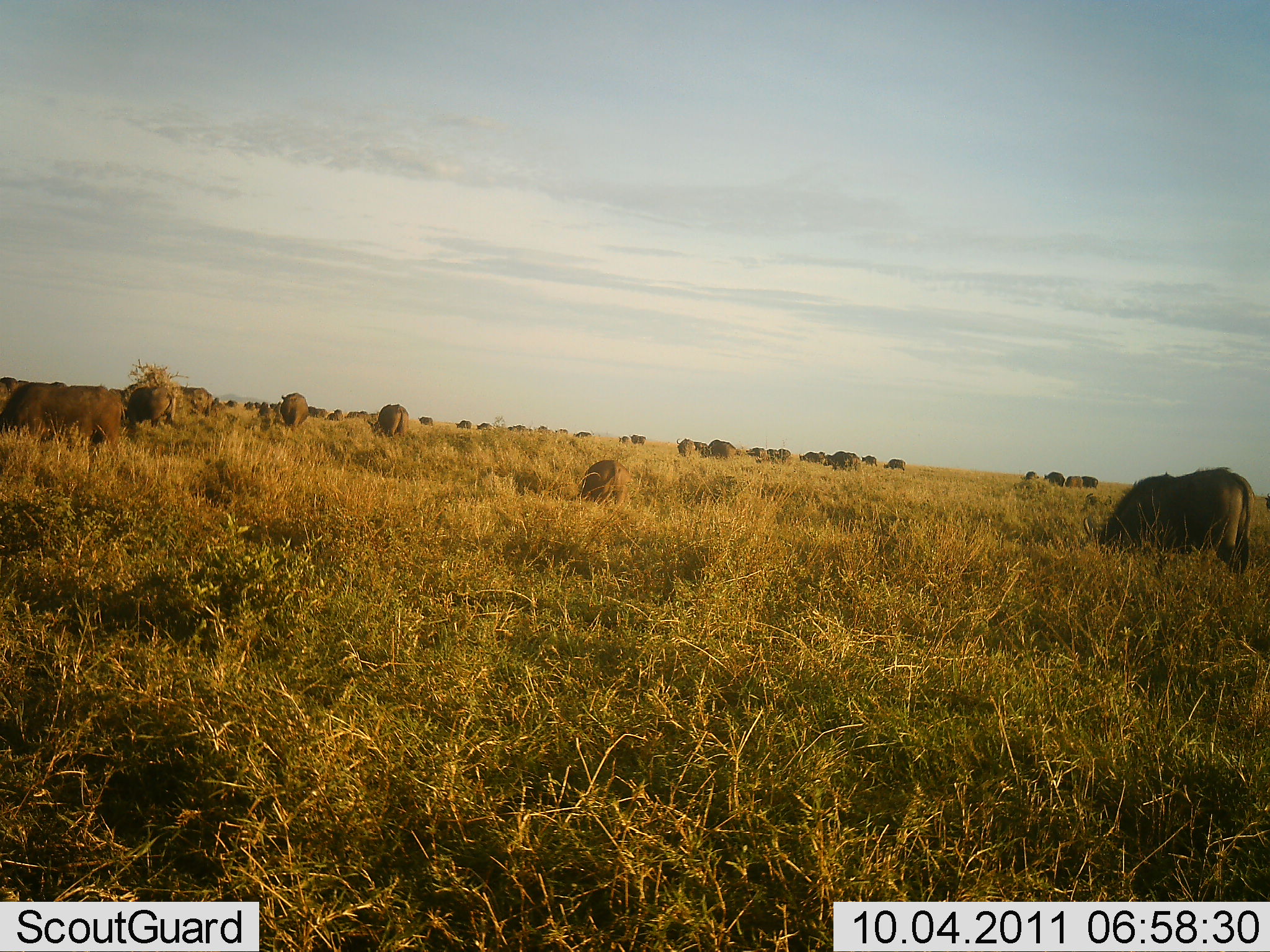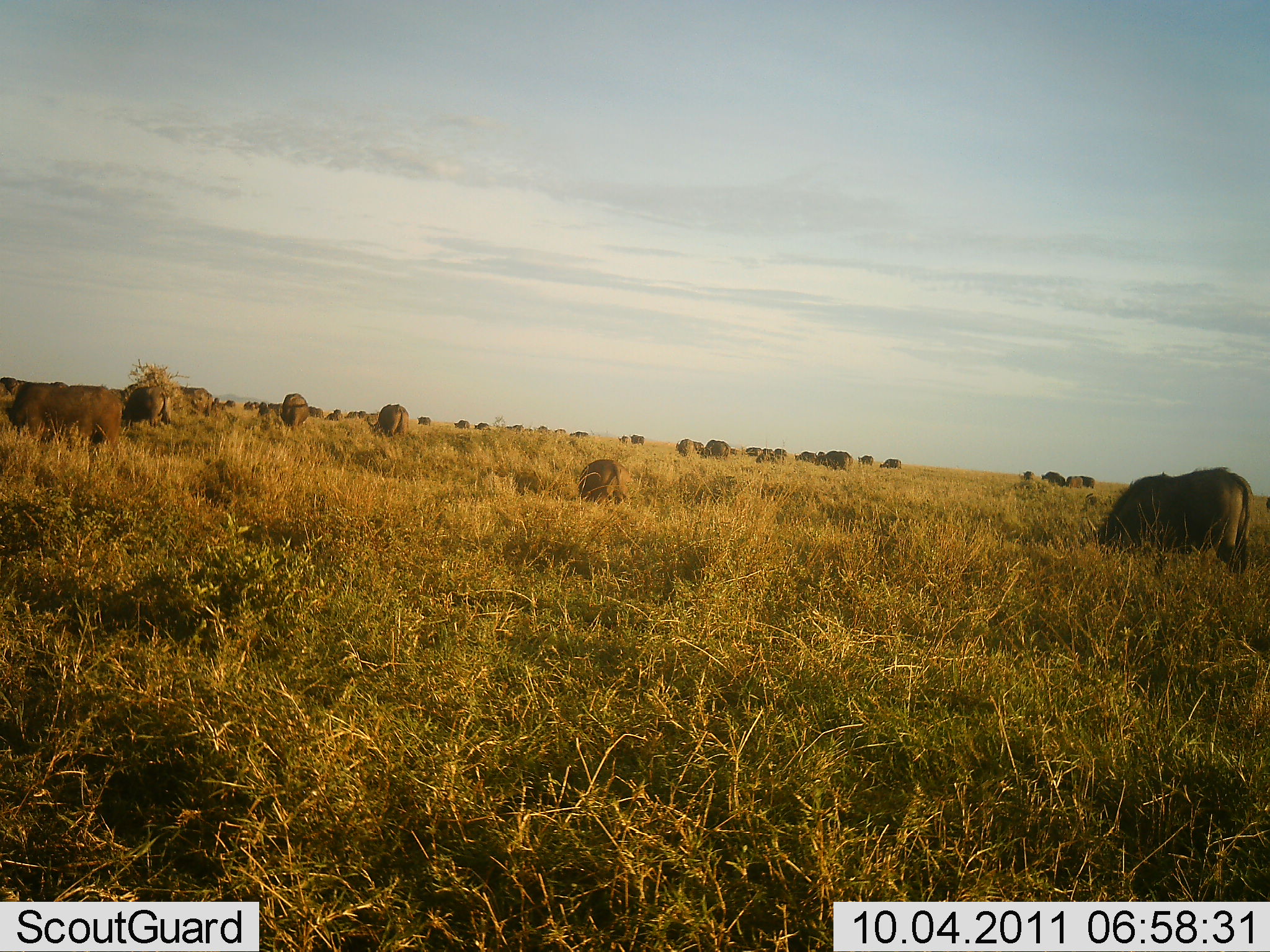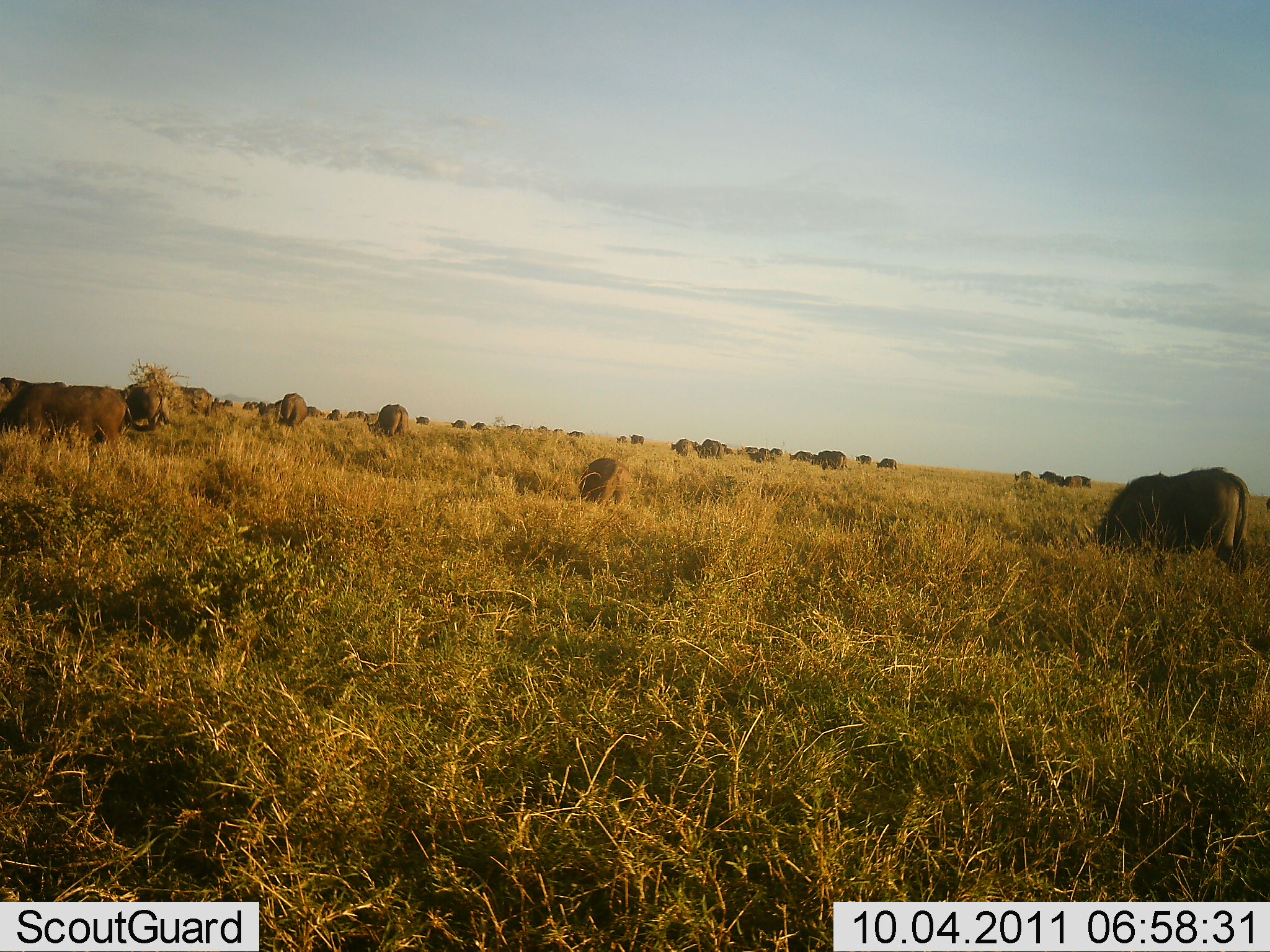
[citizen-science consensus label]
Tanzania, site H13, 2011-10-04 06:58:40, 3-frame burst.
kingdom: Animalia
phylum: Chordata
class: Mammalia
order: Artiodactyla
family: Bovidae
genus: Connochaetes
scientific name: Connochaetes taurinus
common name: blue wildebeest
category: wildebeest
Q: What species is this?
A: Wildebeest (blue wildebeest) (Connochaetes taurinus).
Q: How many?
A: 11-50.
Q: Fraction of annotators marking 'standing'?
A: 9%.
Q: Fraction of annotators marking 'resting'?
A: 0%.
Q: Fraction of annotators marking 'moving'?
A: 18%.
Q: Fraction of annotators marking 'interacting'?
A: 0%.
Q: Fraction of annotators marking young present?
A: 9%.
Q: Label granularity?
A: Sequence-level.